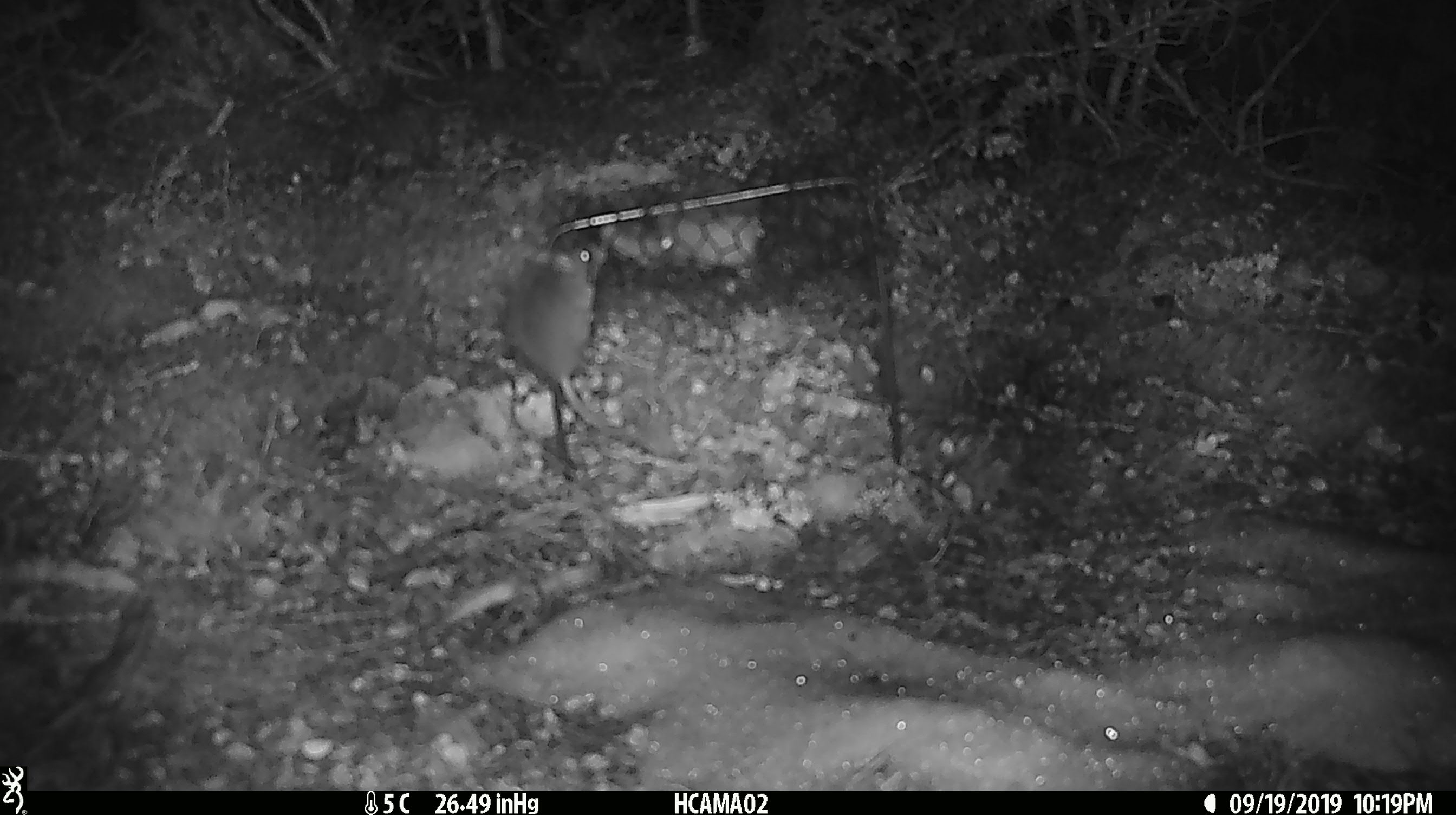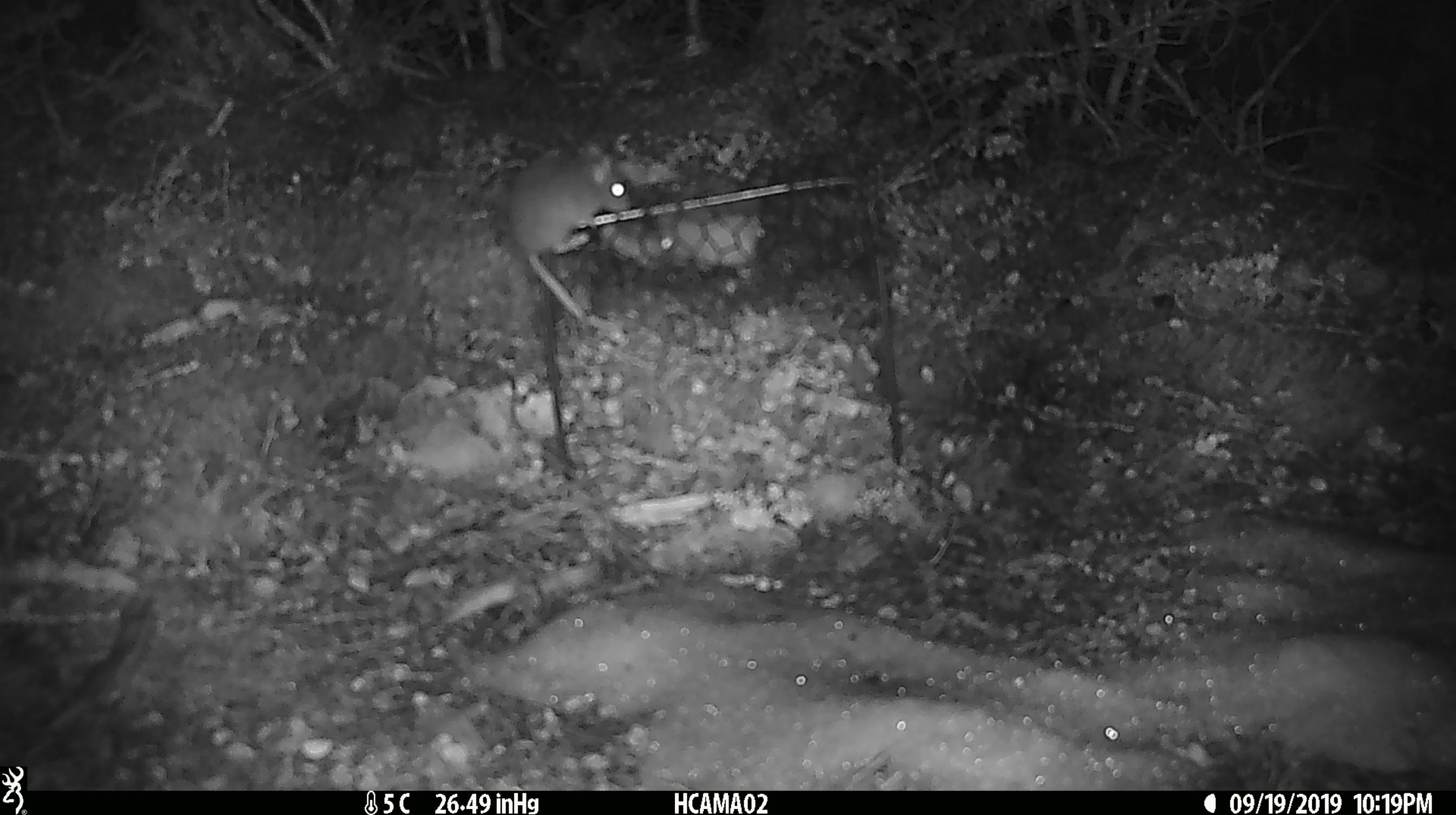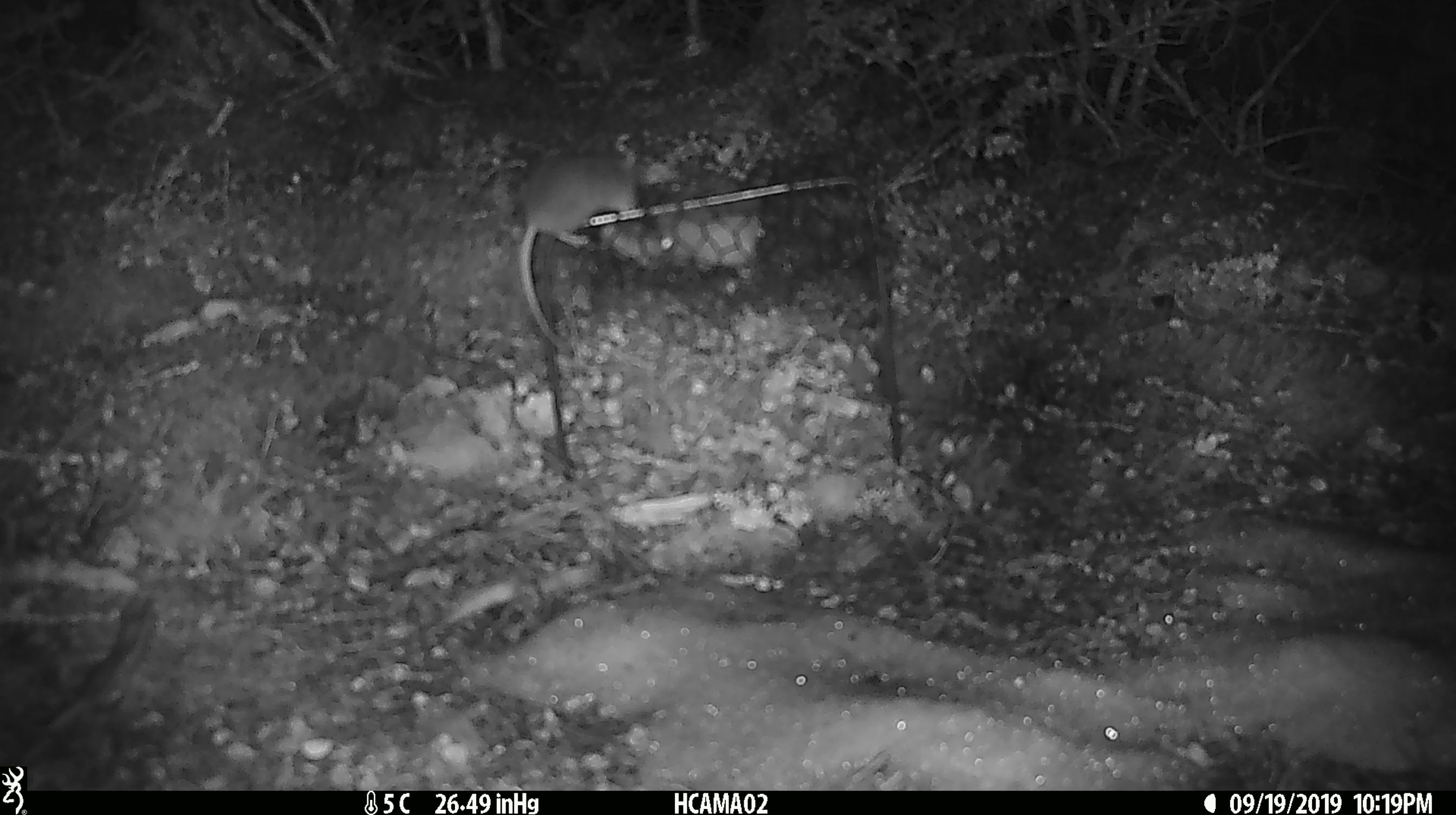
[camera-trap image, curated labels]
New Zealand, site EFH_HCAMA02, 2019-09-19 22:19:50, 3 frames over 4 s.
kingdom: Animalia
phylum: Chordata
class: Mammalia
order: Rodentia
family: Muridae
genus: Mus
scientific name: Mus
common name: mouse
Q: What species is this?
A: Mouse (Mus).